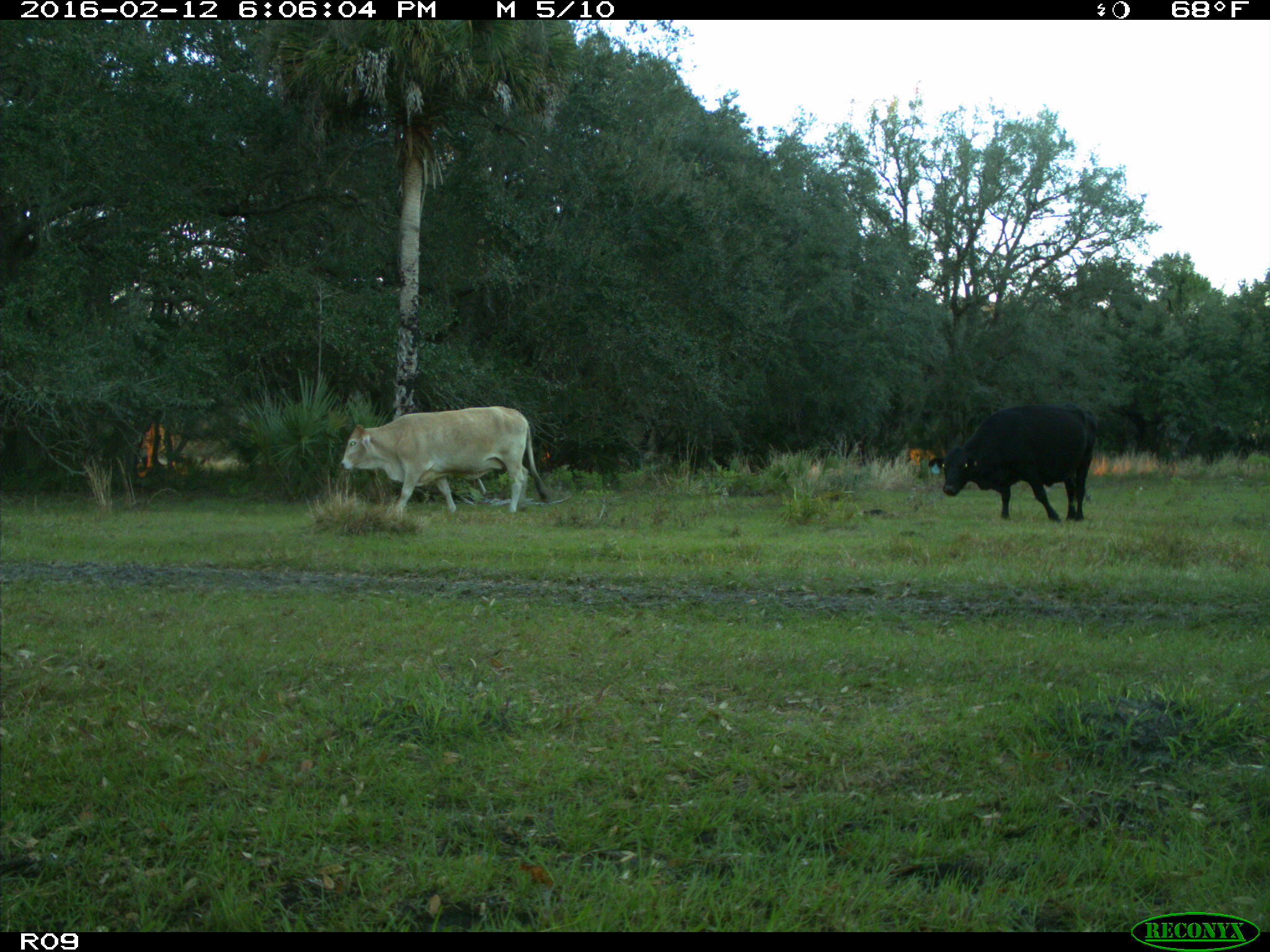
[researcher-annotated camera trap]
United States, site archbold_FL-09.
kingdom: Animalia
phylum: Chordata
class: Mammalia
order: Artiodactyla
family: Bovidae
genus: Bos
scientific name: Bos taurus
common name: domestic cow